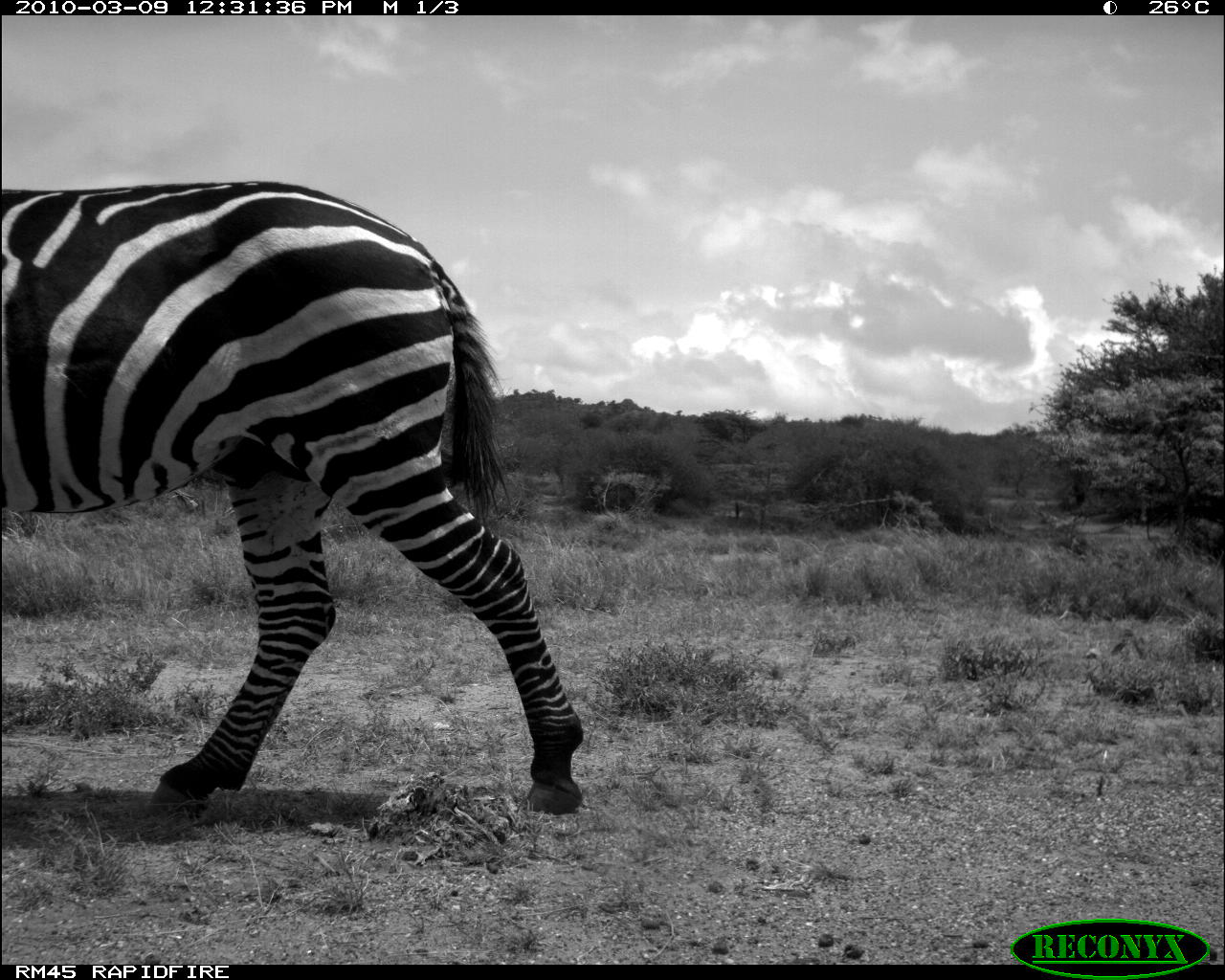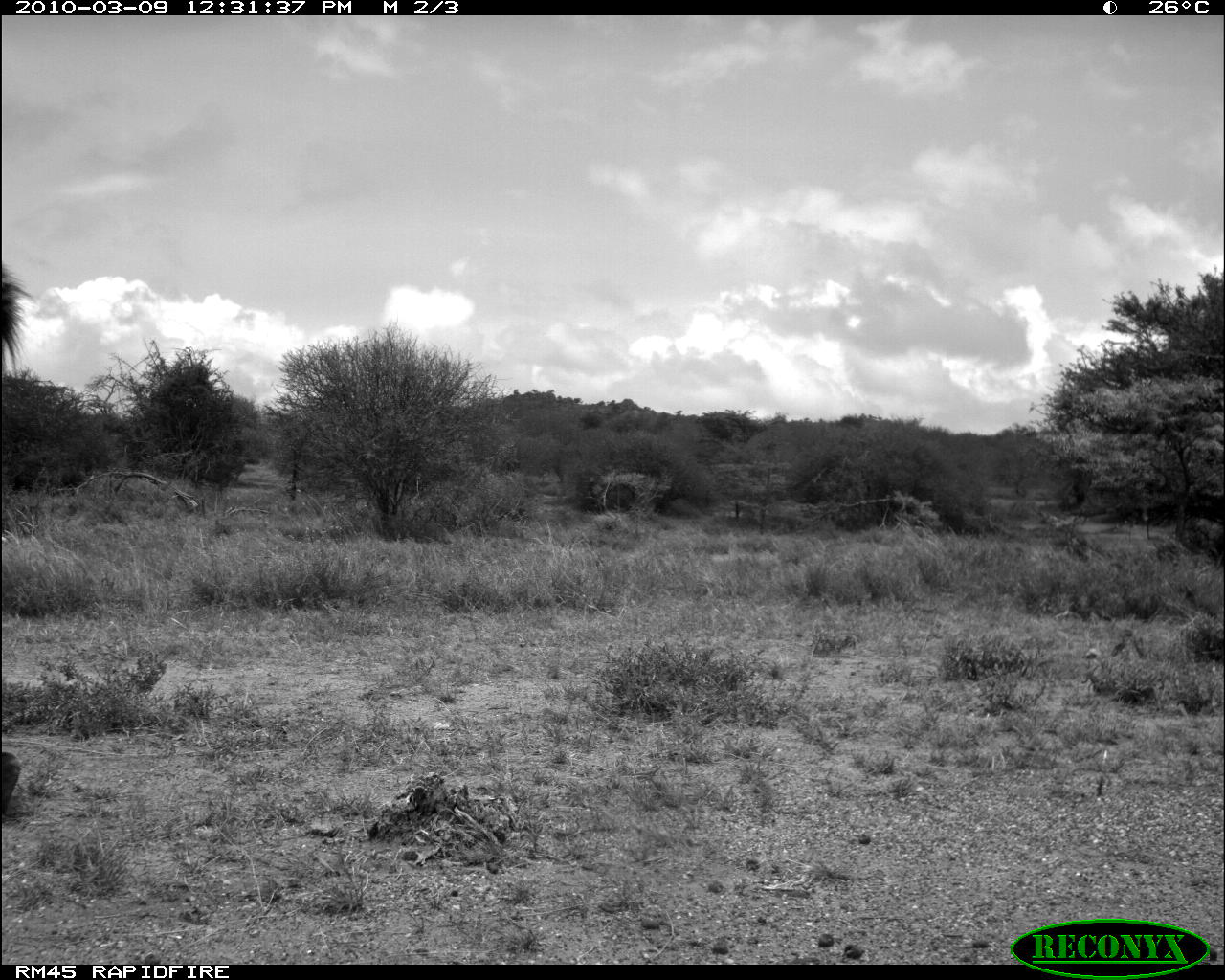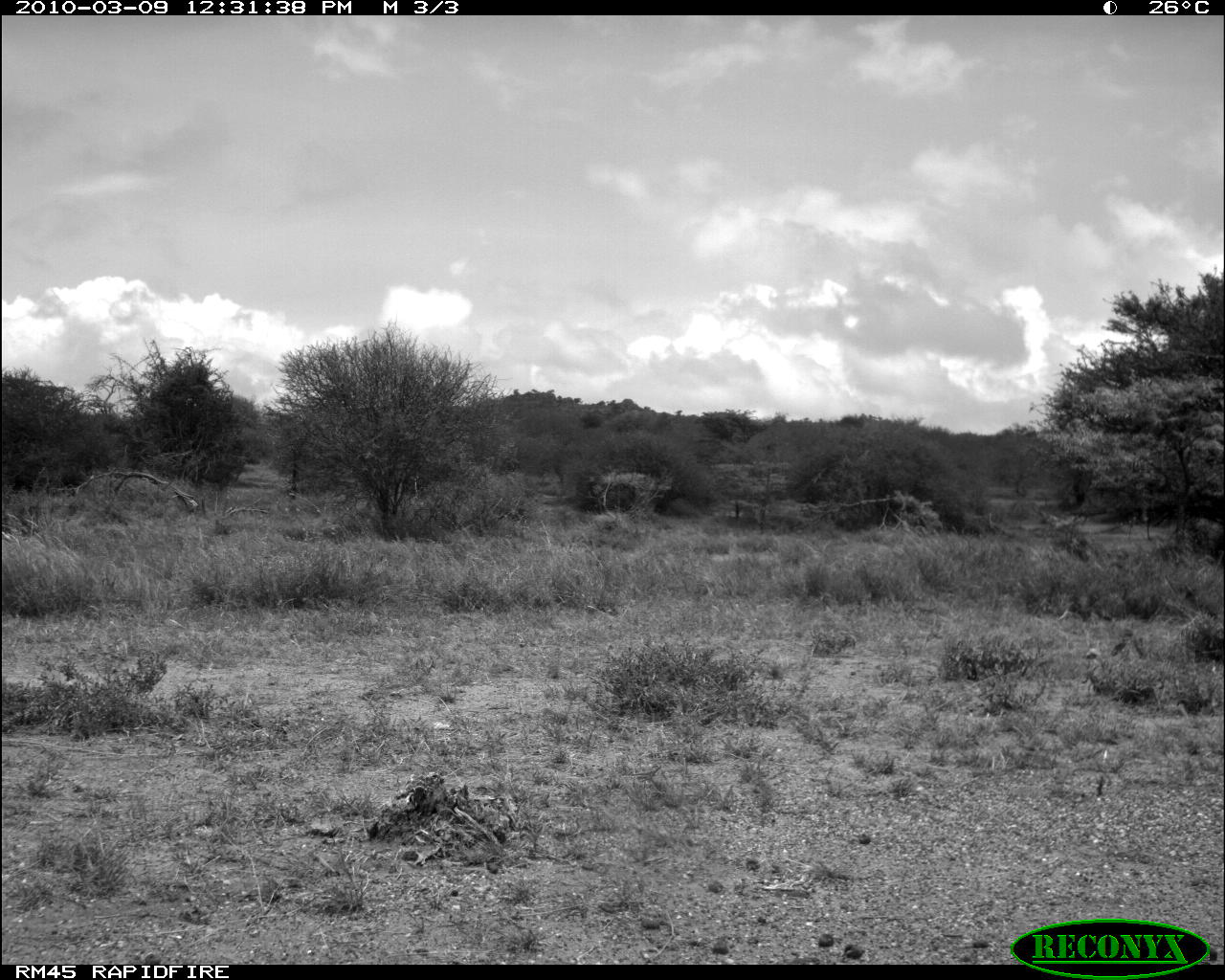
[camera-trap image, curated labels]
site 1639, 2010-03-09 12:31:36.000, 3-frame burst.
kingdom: Animalia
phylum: Chordata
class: Mammalia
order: Perissodactyla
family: Equidae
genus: Equus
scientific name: Equus quagga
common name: plains zebra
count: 1